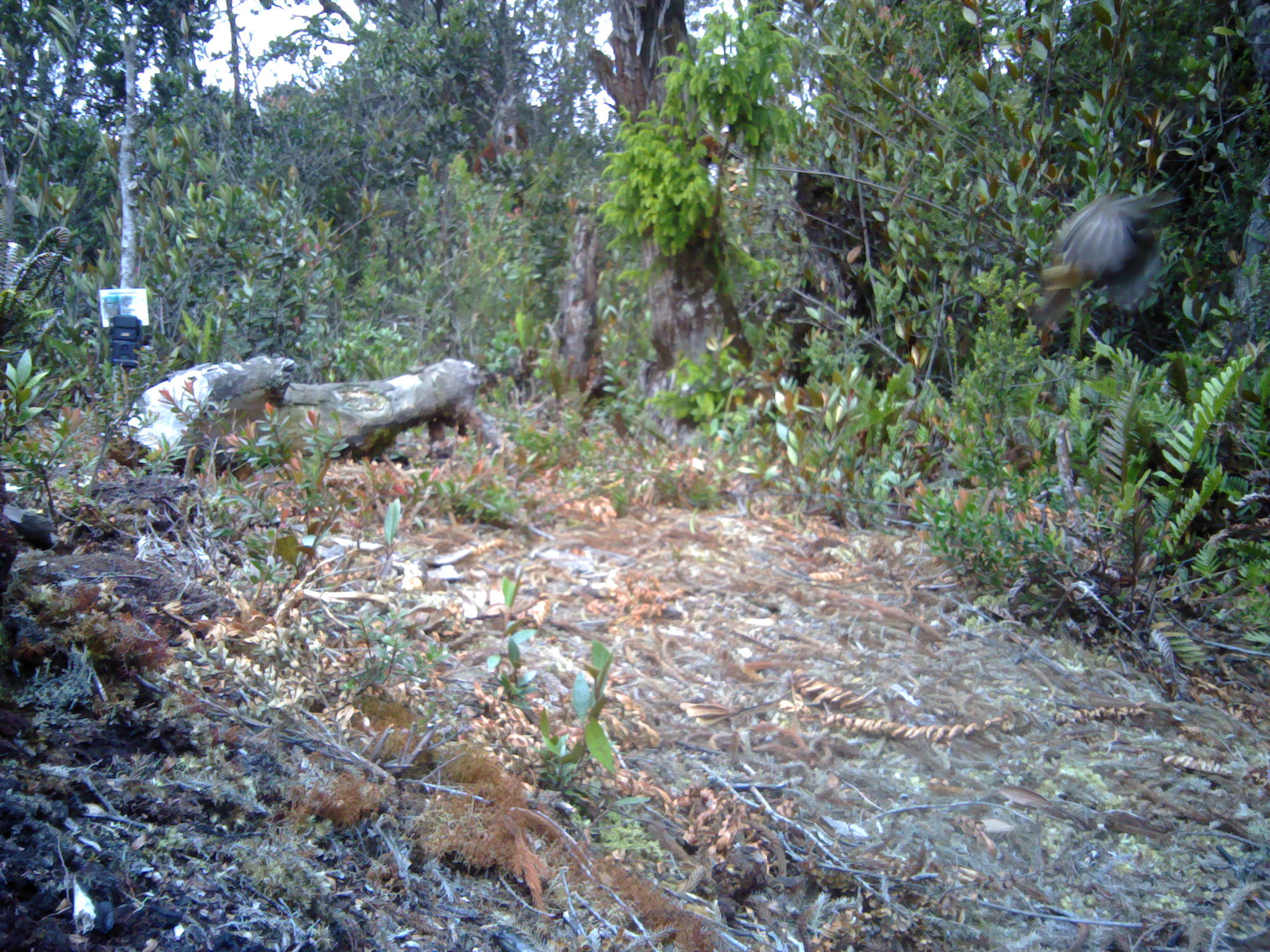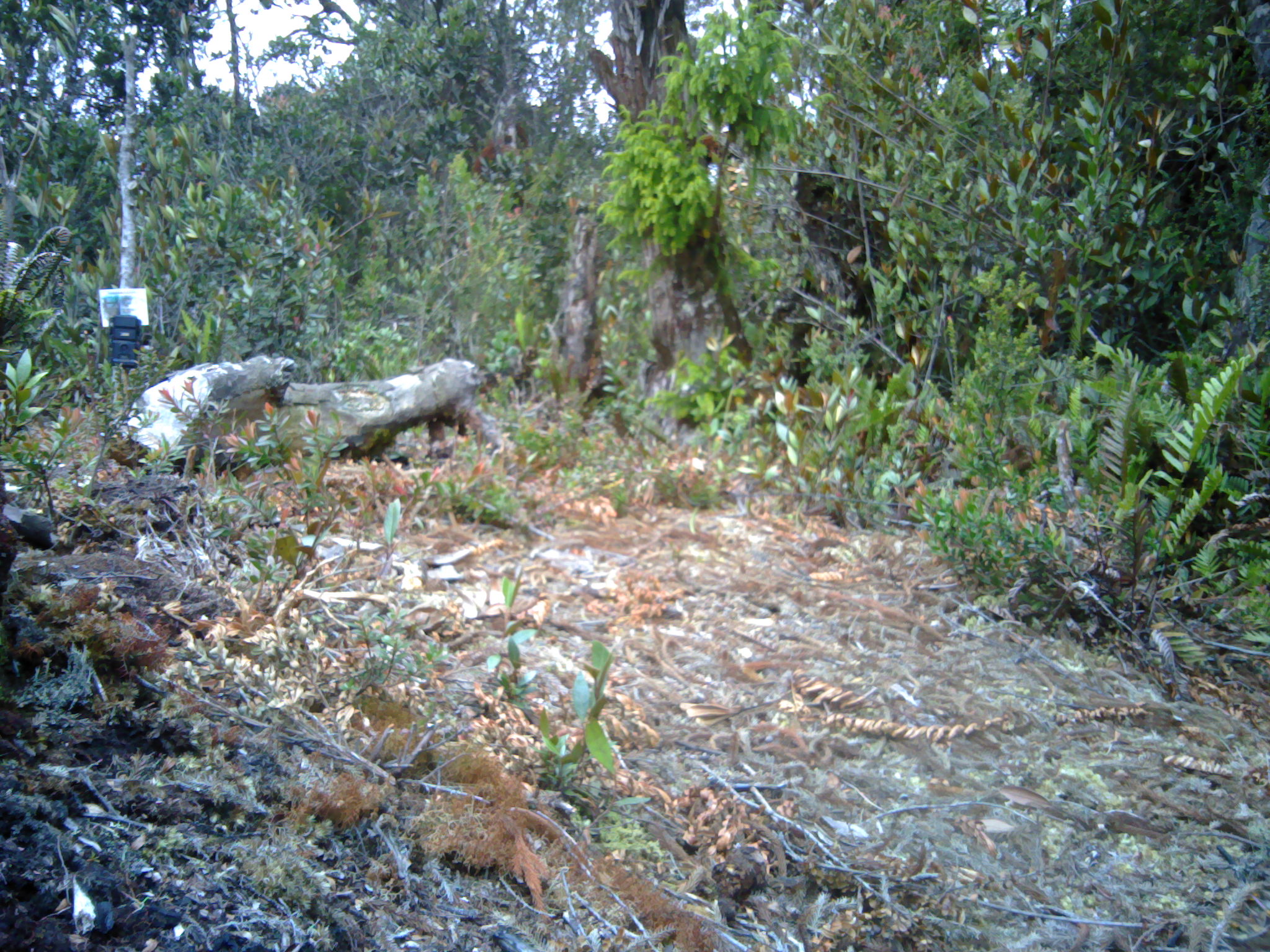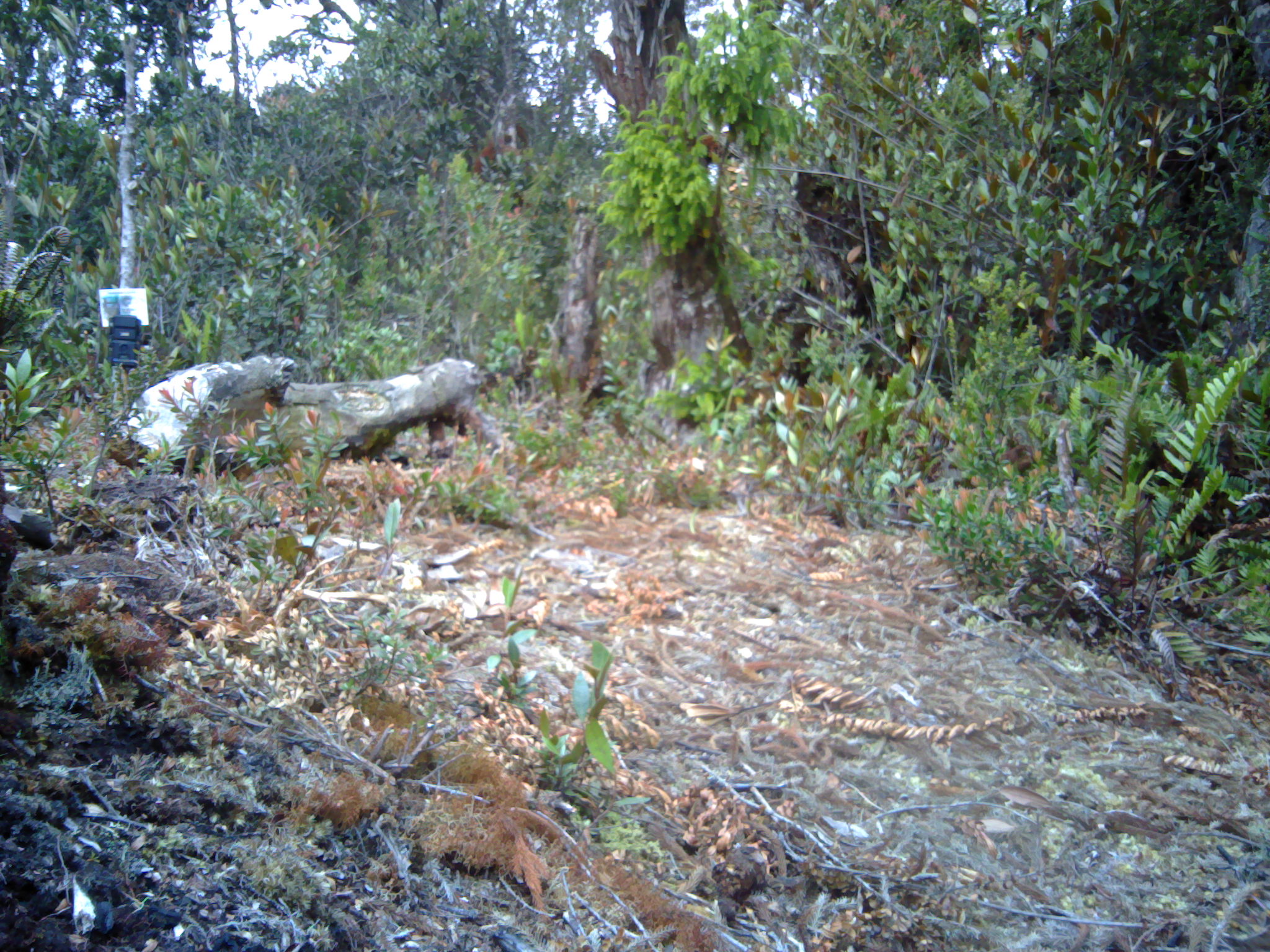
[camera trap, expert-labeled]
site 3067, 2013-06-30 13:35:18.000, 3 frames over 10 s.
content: unidentified animal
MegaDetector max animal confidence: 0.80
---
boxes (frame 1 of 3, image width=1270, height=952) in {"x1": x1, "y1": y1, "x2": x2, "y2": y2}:
unknown: {"x1": 1027, "y1": 193, "x2": 1183, "y2": 329}